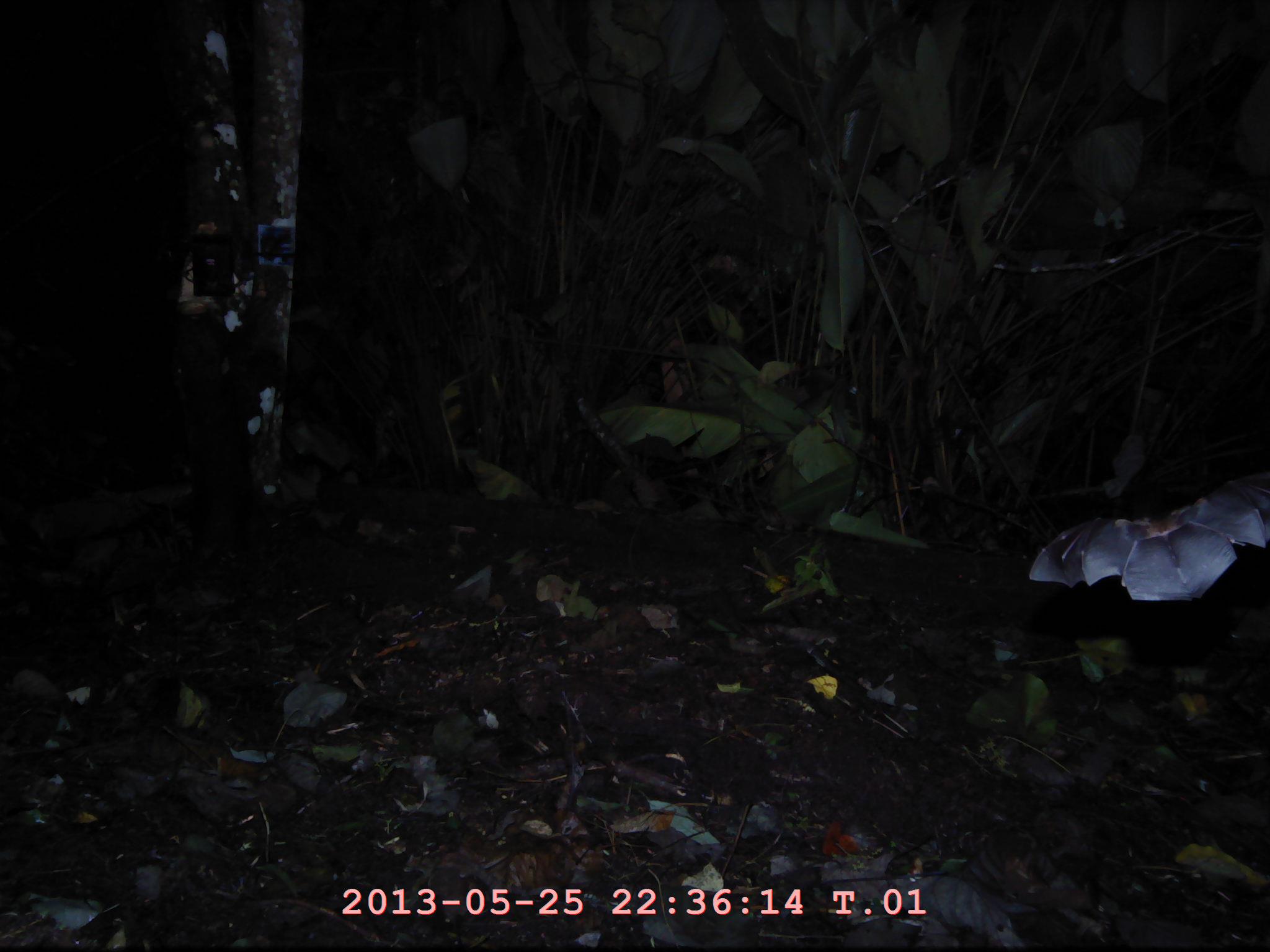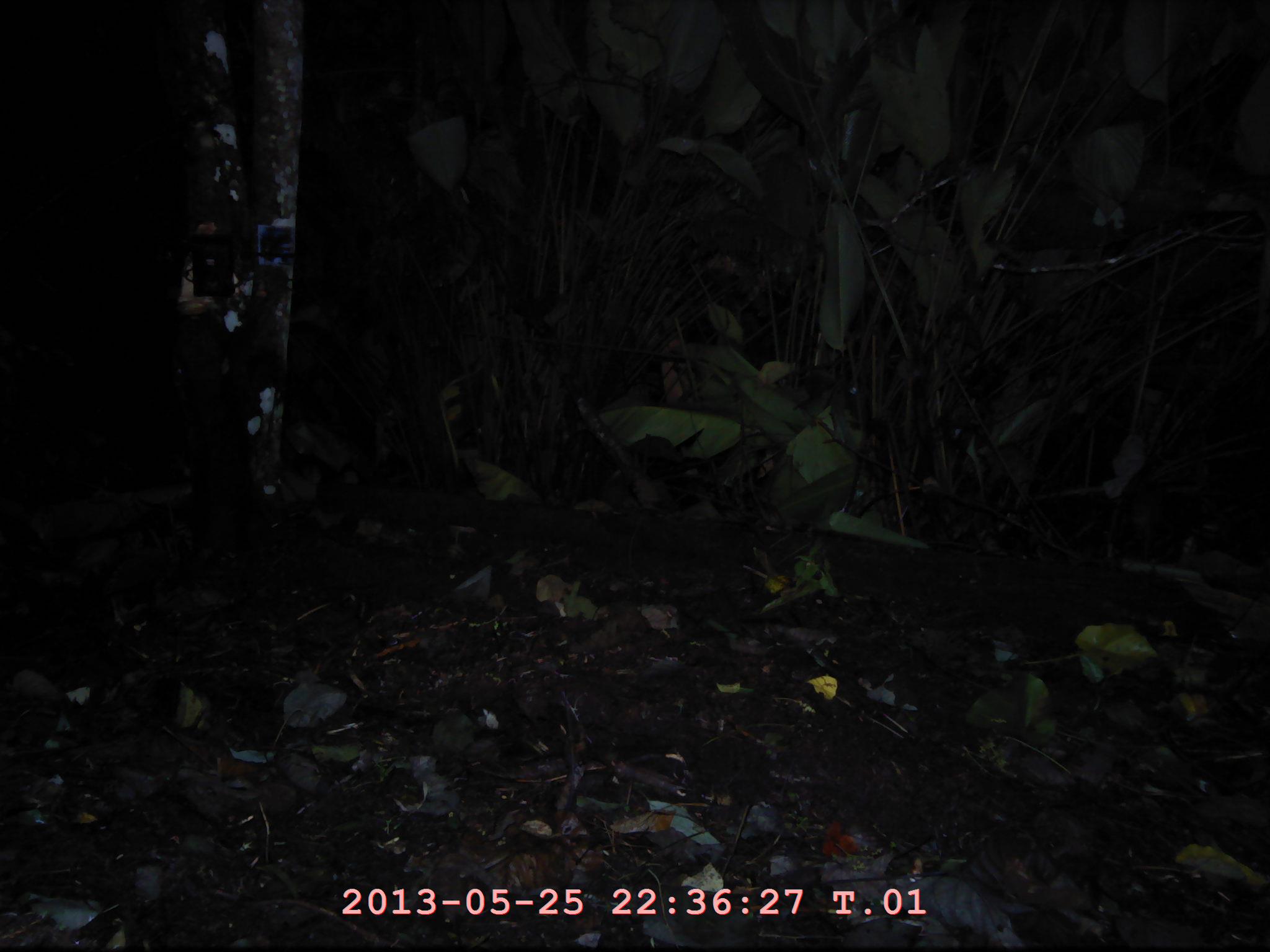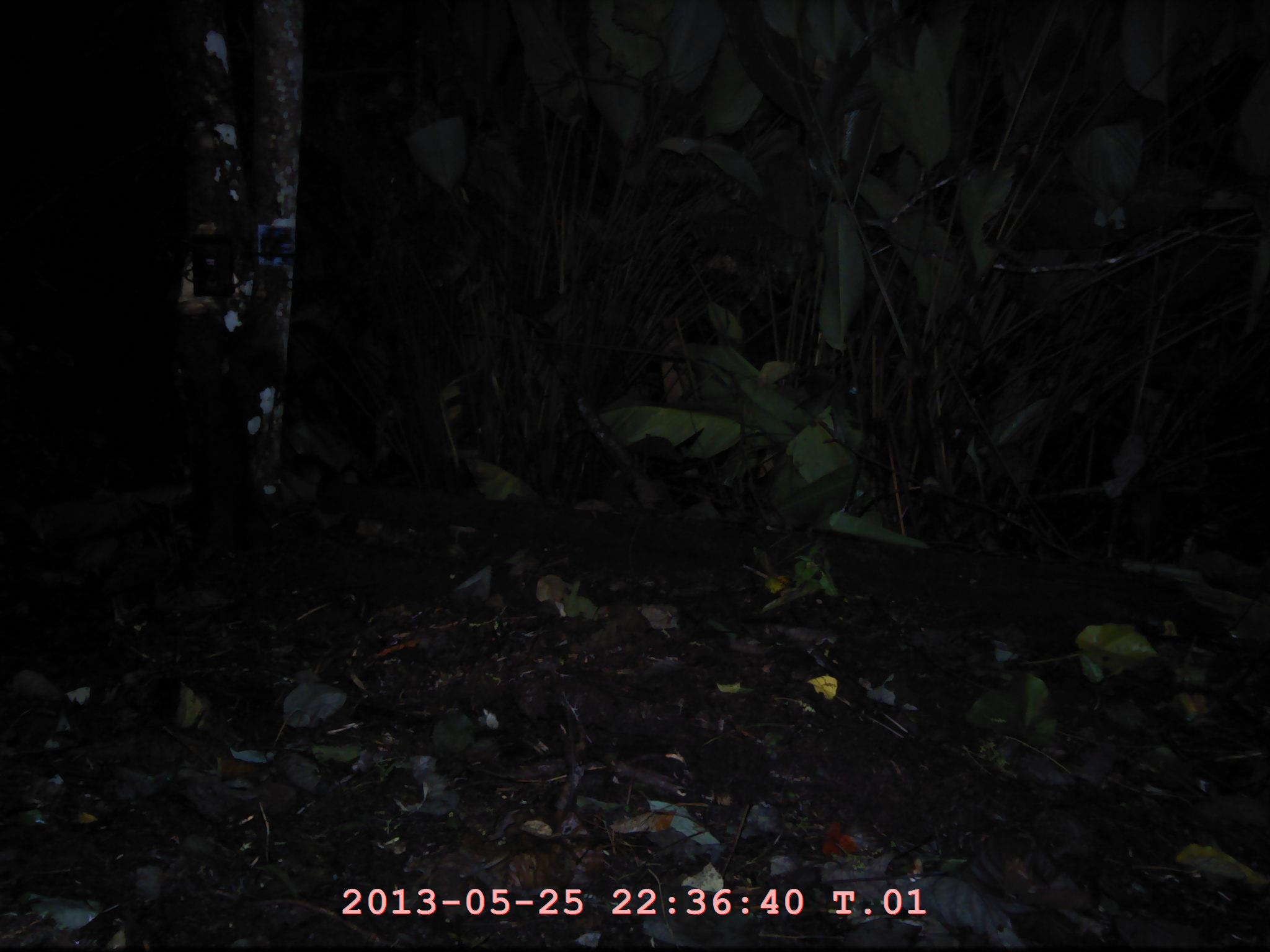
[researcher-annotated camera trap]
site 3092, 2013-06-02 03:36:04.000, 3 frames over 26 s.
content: unidentified animal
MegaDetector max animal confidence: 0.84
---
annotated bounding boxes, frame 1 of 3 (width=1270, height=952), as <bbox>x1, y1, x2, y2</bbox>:
unknown: <bbox>1029, 465, 1270, 602</bbox>